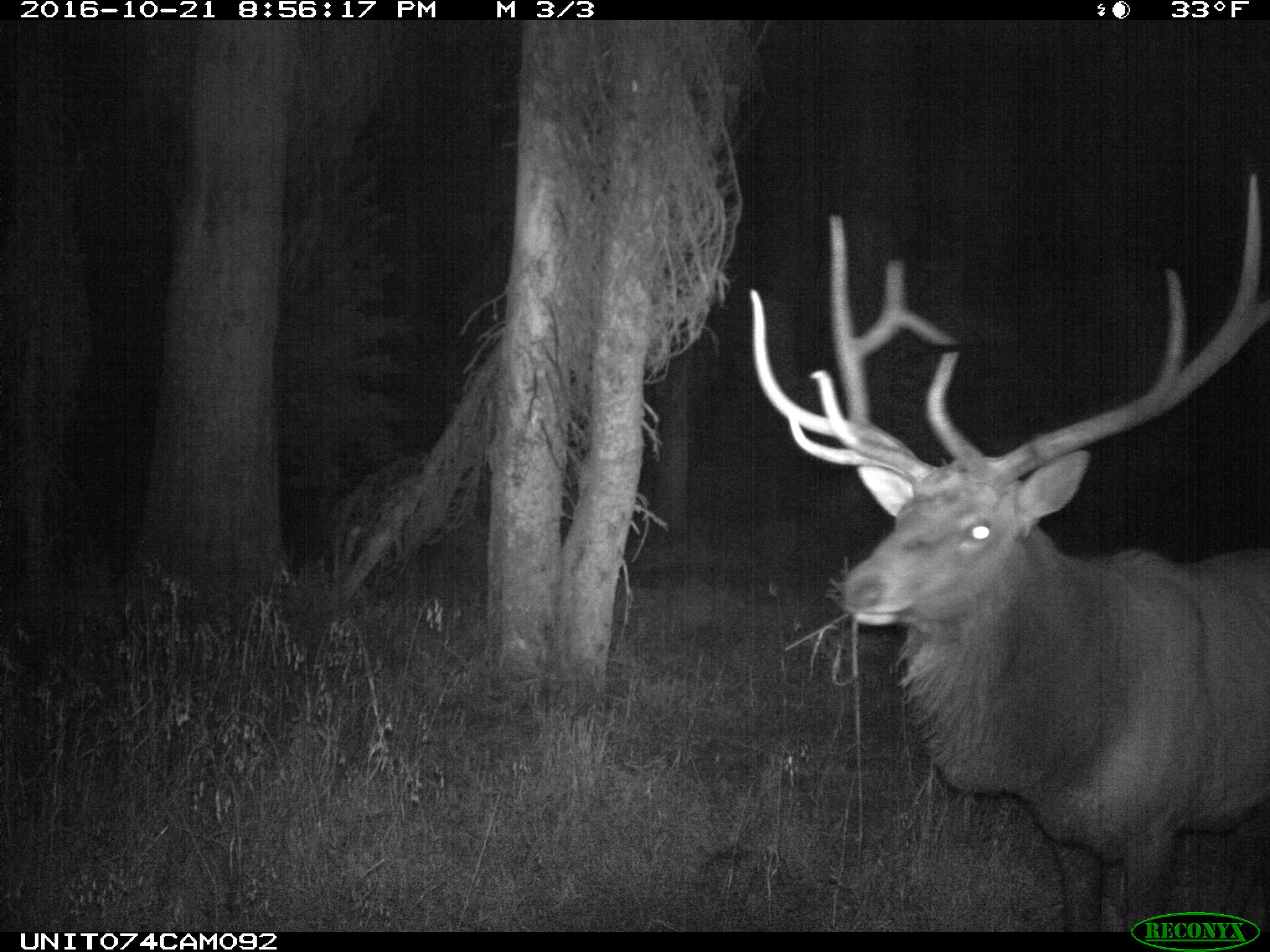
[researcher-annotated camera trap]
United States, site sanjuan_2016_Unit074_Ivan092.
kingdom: Animalia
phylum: Chordata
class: Mammalia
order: Artiodactyla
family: Cervidae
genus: Cervus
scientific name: Cervus elaphus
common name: red deer